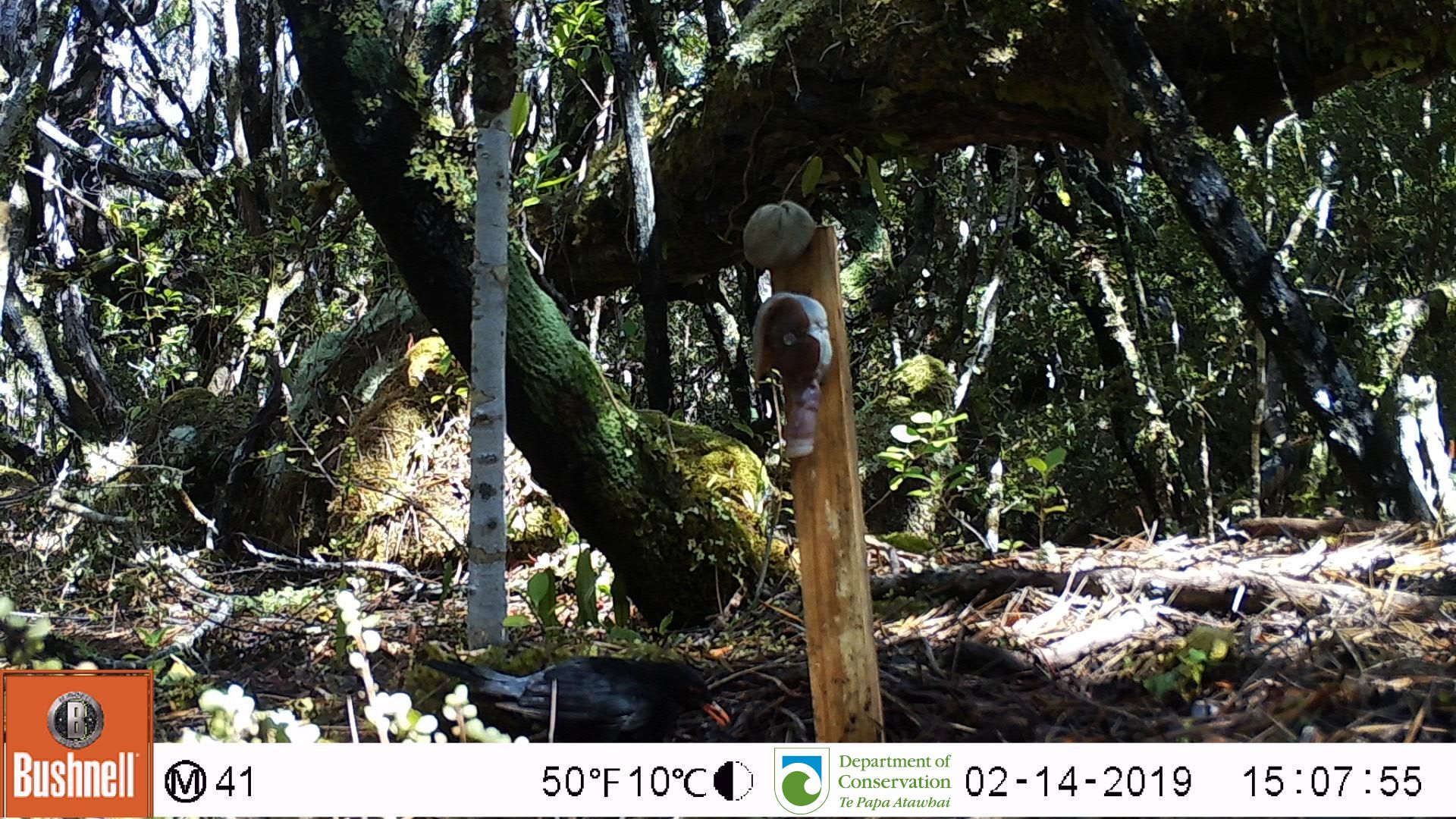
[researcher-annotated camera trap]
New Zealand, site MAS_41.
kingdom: Animalia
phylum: Chordata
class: Aves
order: Passeriformes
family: Turdidae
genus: Turdus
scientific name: Turdus merula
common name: eurasian blackbird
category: blackbird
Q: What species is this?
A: Blackbird (eurasian blackbird) (Turdus merula).